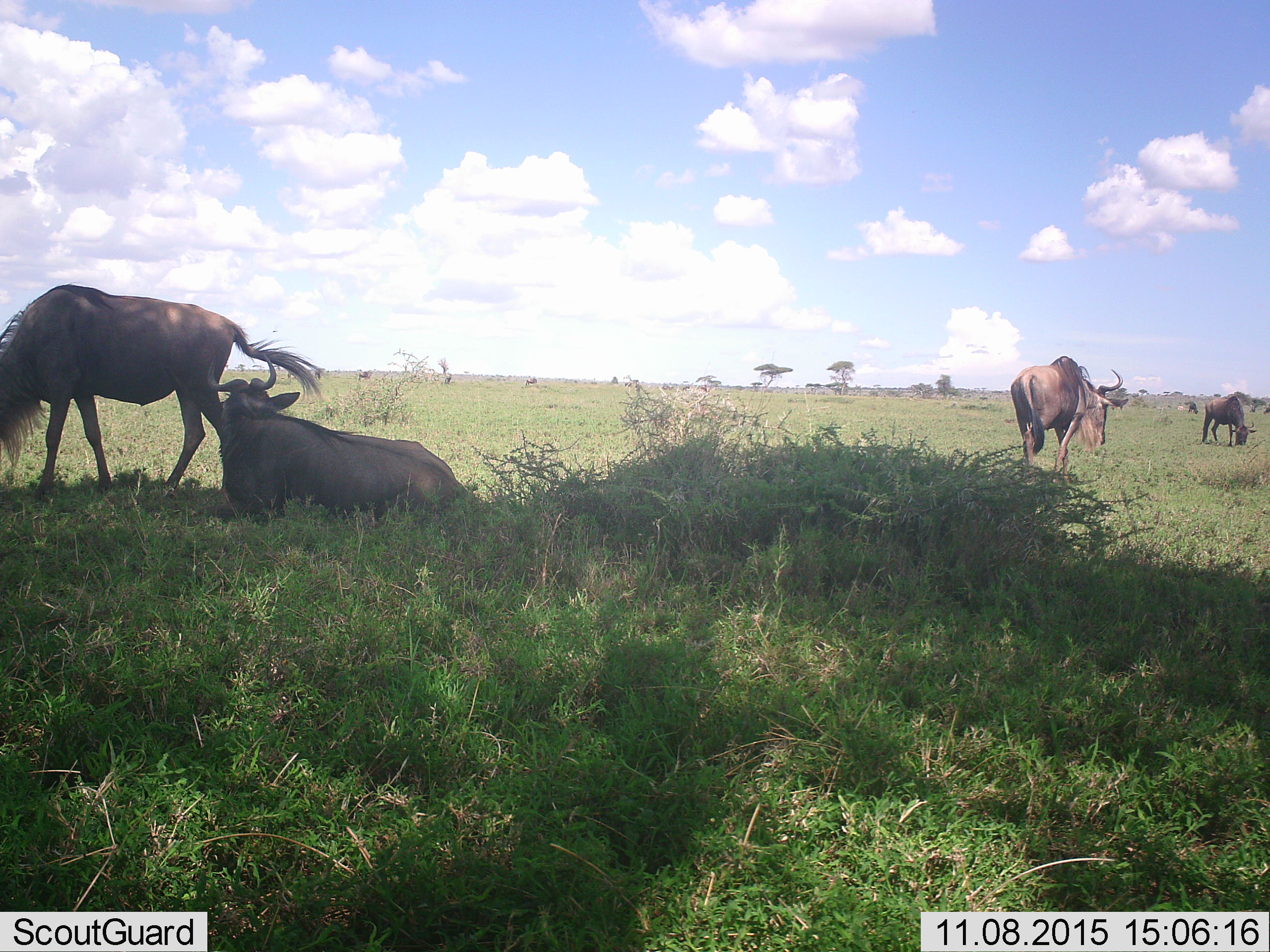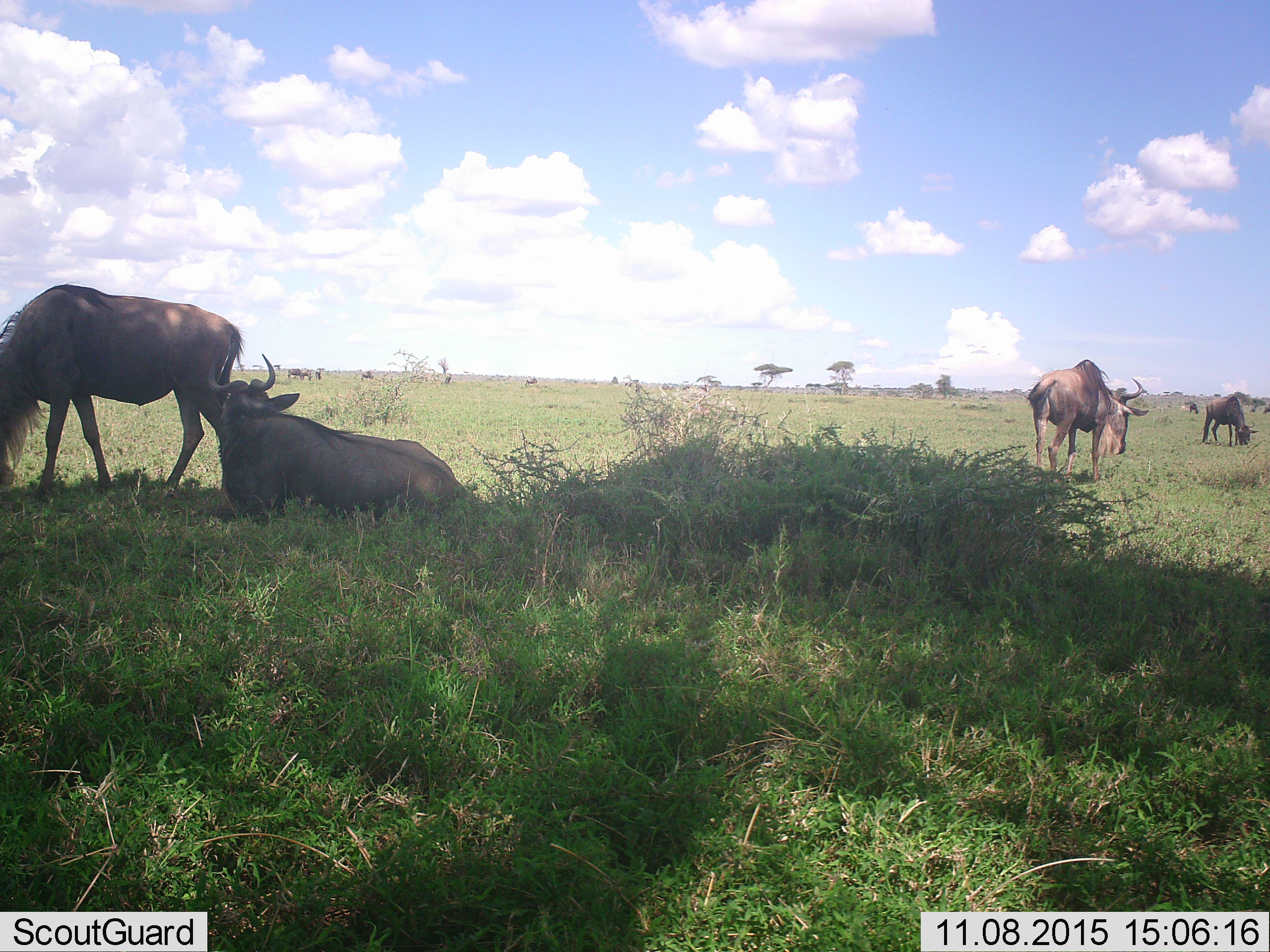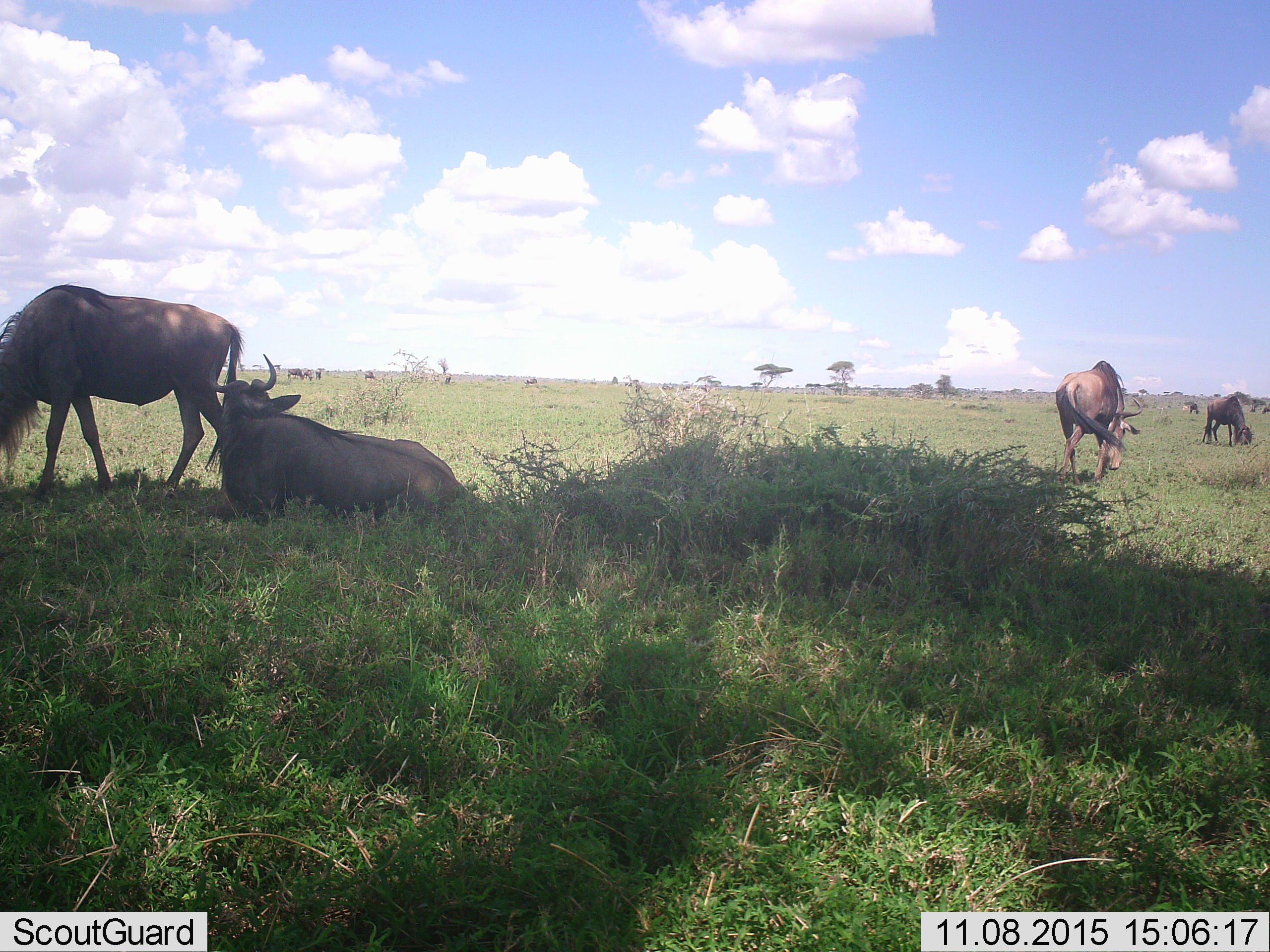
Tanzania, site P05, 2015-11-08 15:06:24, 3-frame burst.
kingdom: Animalia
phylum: Chordata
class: Mammalia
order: Artiodactyla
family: Bovidae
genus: Connochaetes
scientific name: Connochaetes taurinus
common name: blue wildebeest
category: wildebeest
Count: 9.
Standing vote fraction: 89%.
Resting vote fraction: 89%.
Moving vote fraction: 67%.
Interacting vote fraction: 0%.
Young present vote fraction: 0%.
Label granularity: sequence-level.